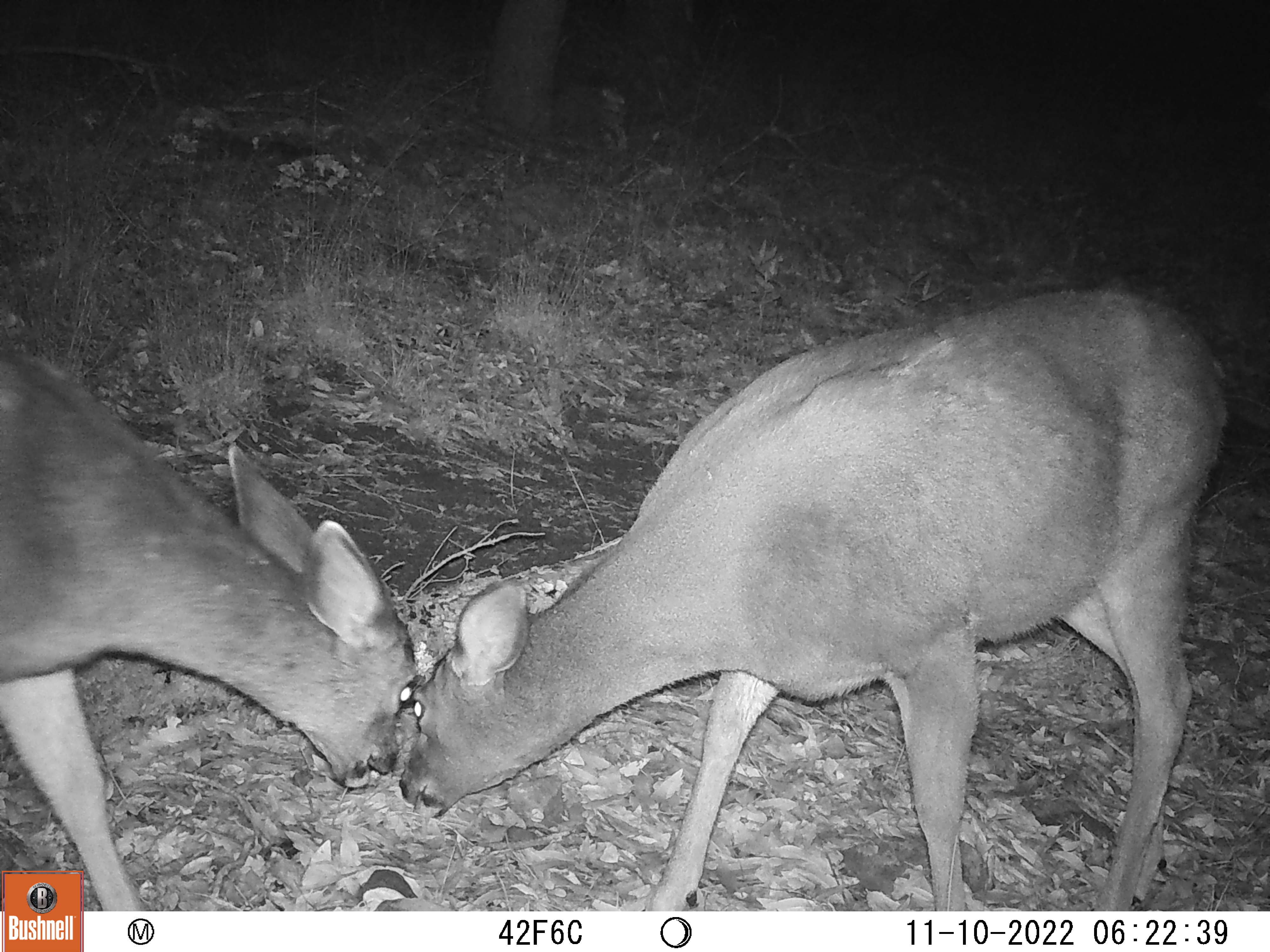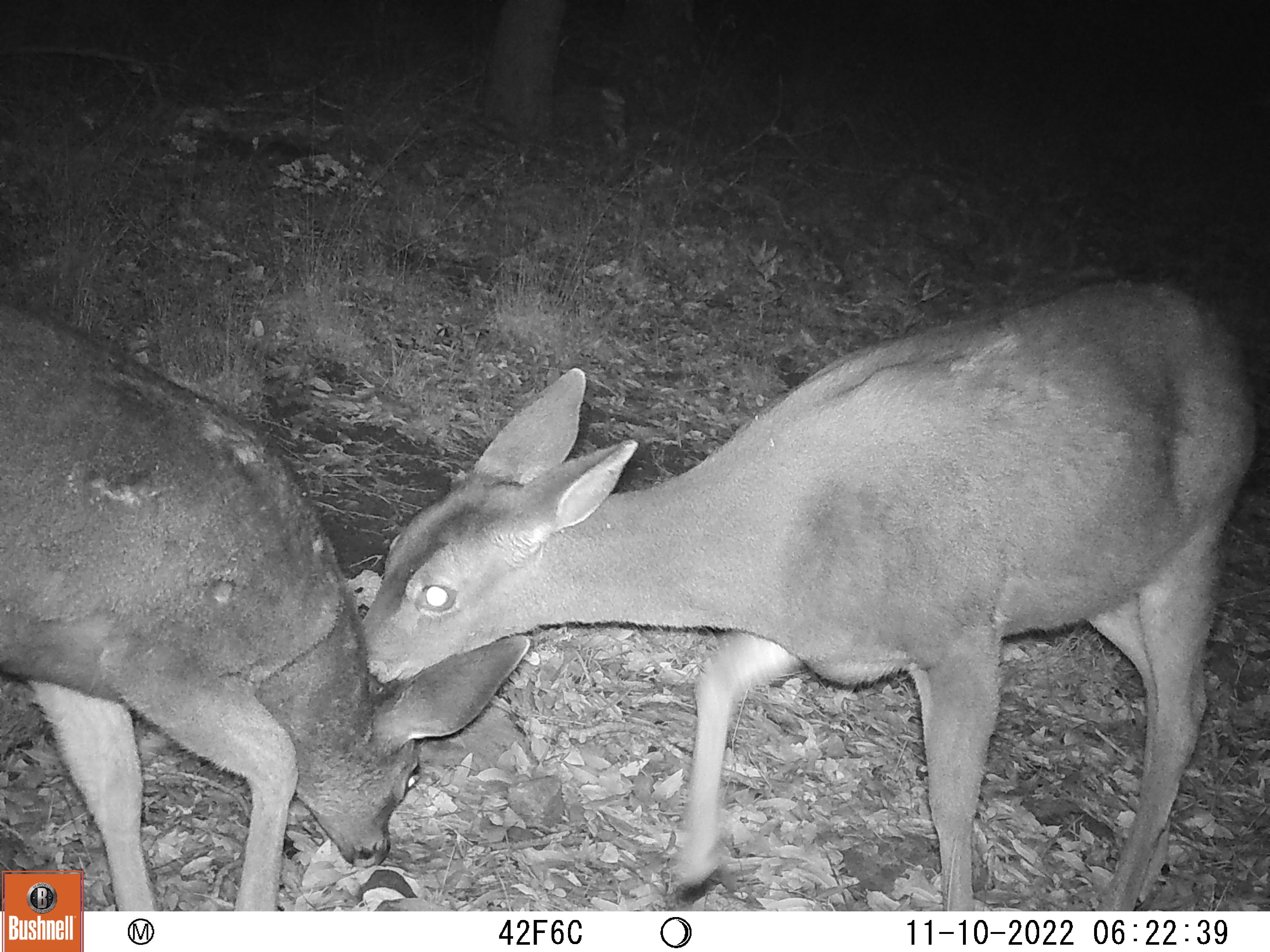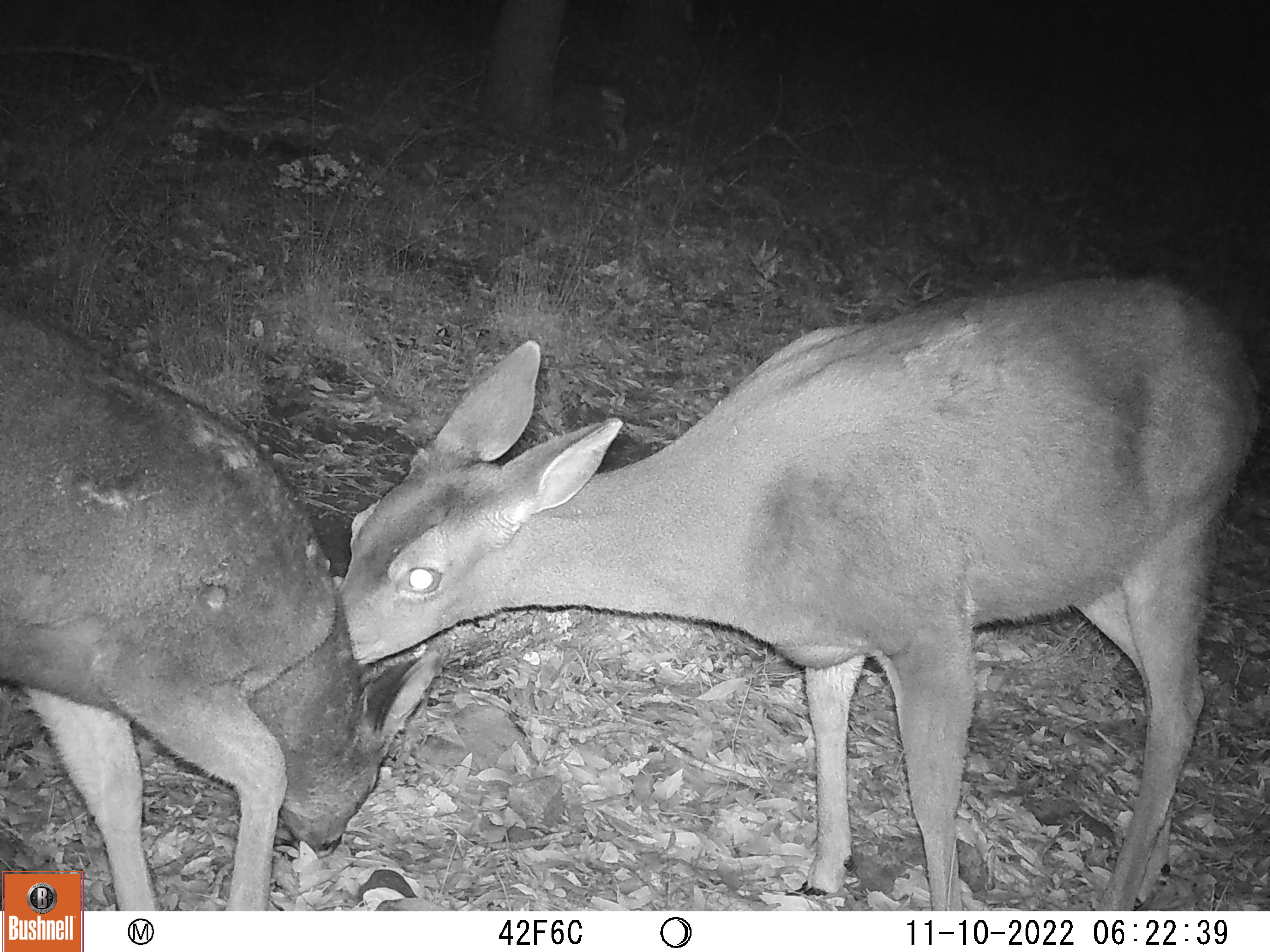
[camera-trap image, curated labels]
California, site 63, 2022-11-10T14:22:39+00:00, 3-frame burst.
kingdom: Animalia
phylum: Chordata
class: Mammalia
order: Artiodactyla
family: Cervidae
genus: Odocoileus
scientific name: Odocoileus hemionus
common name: mule deer